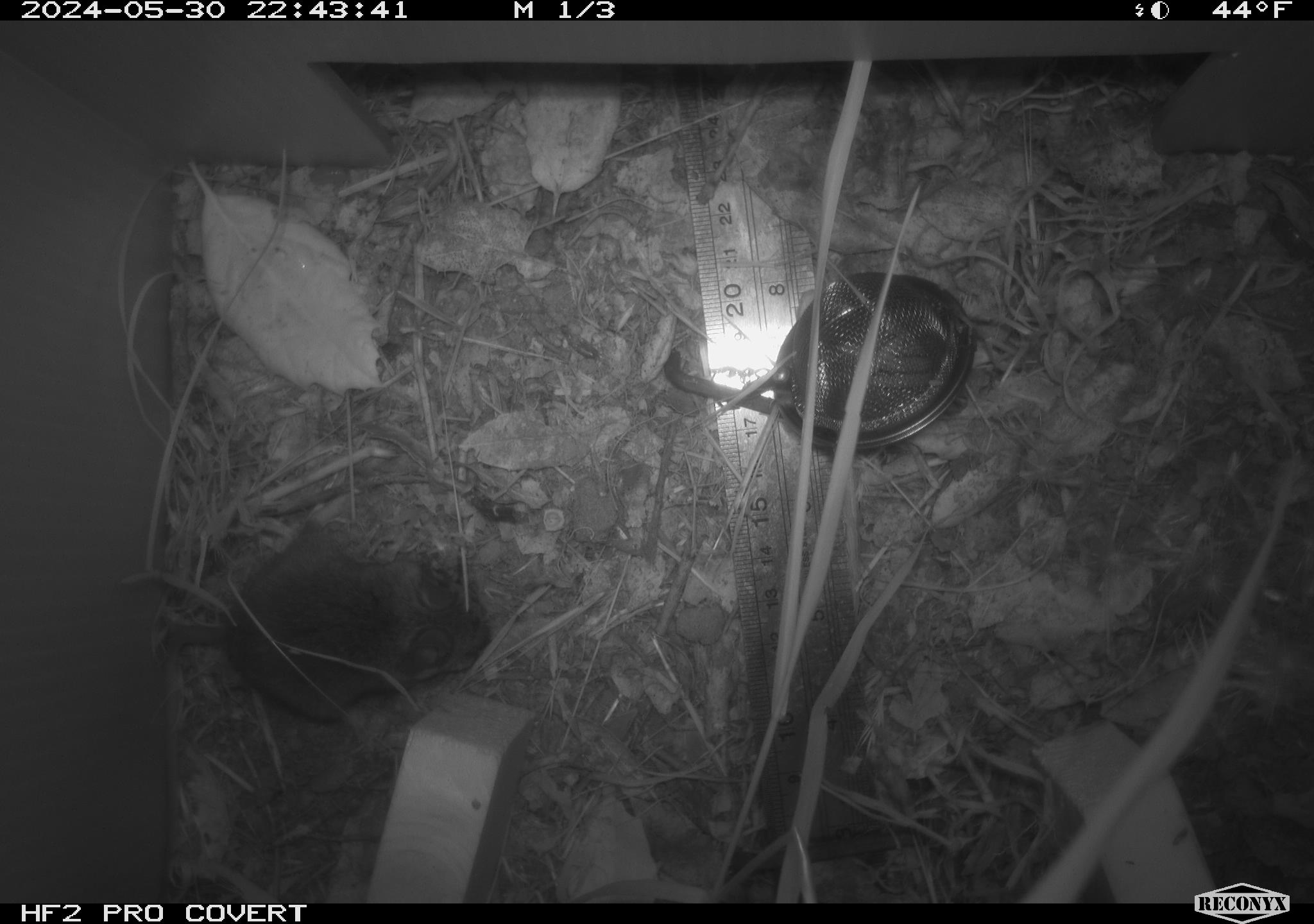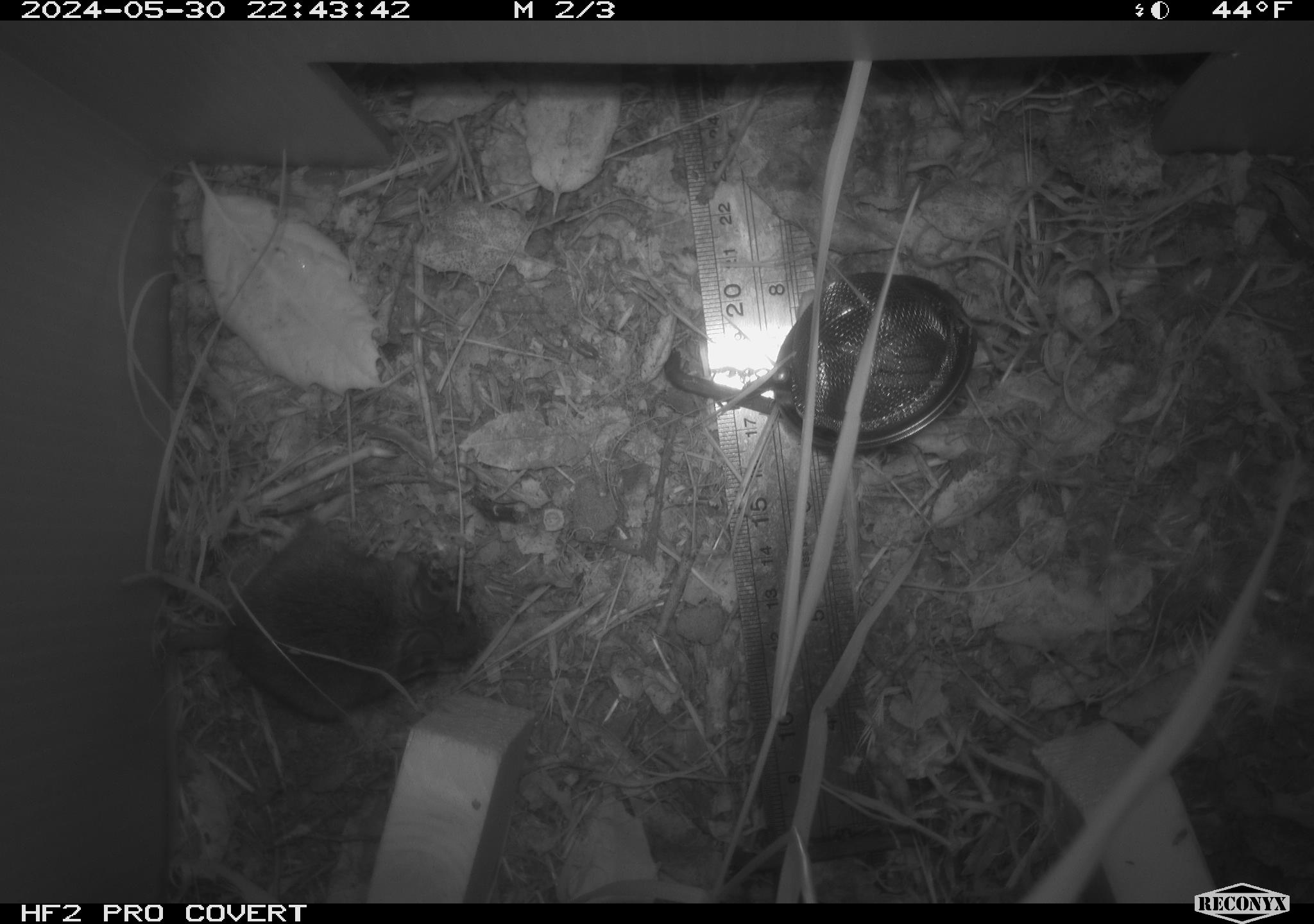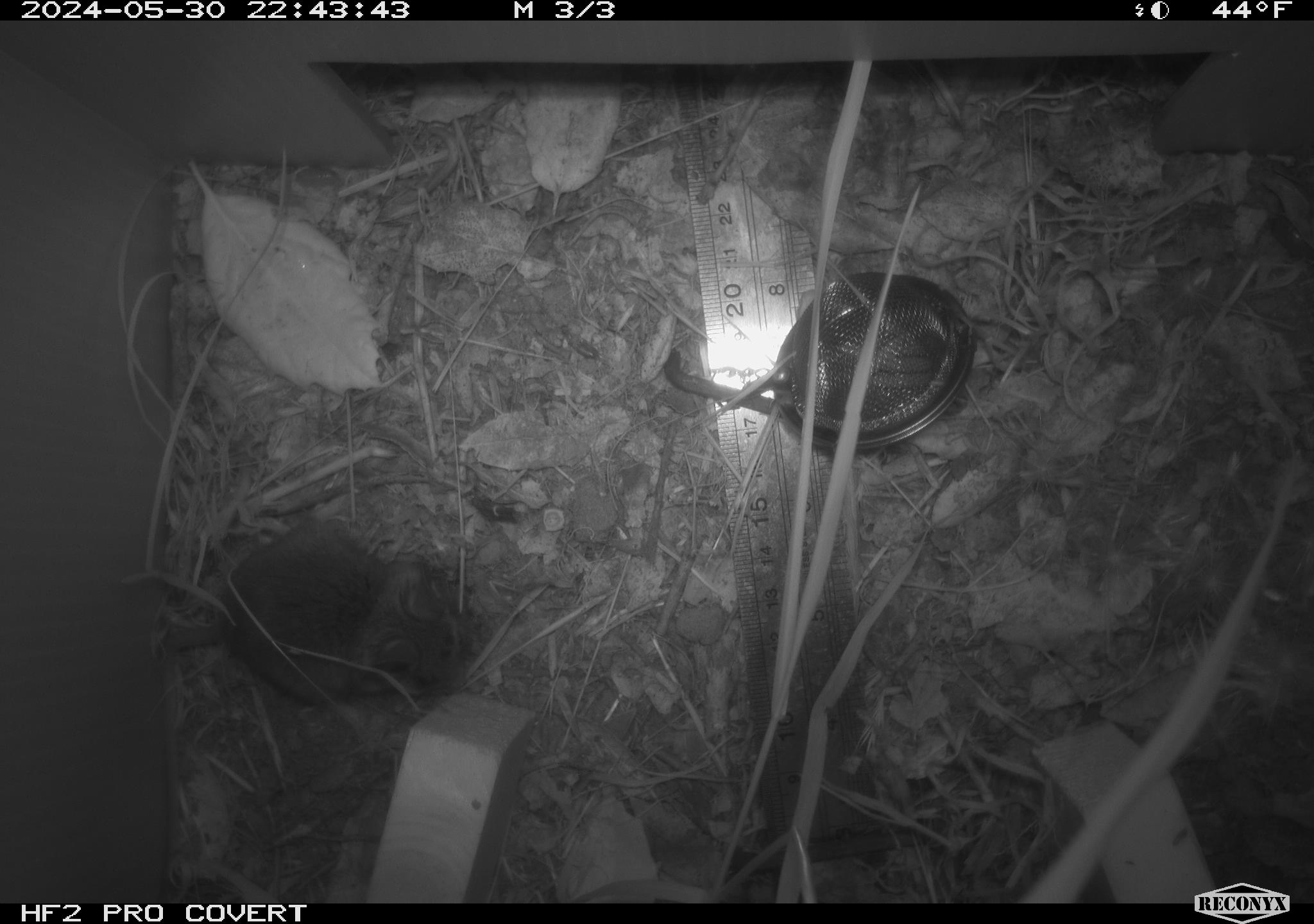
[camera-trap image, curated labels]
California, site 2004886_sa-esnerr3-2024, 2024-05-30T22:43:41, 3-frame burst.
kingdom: Animalia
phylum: Chordata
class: Mammalia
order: Rodentia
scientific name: Rodentia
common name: rodent